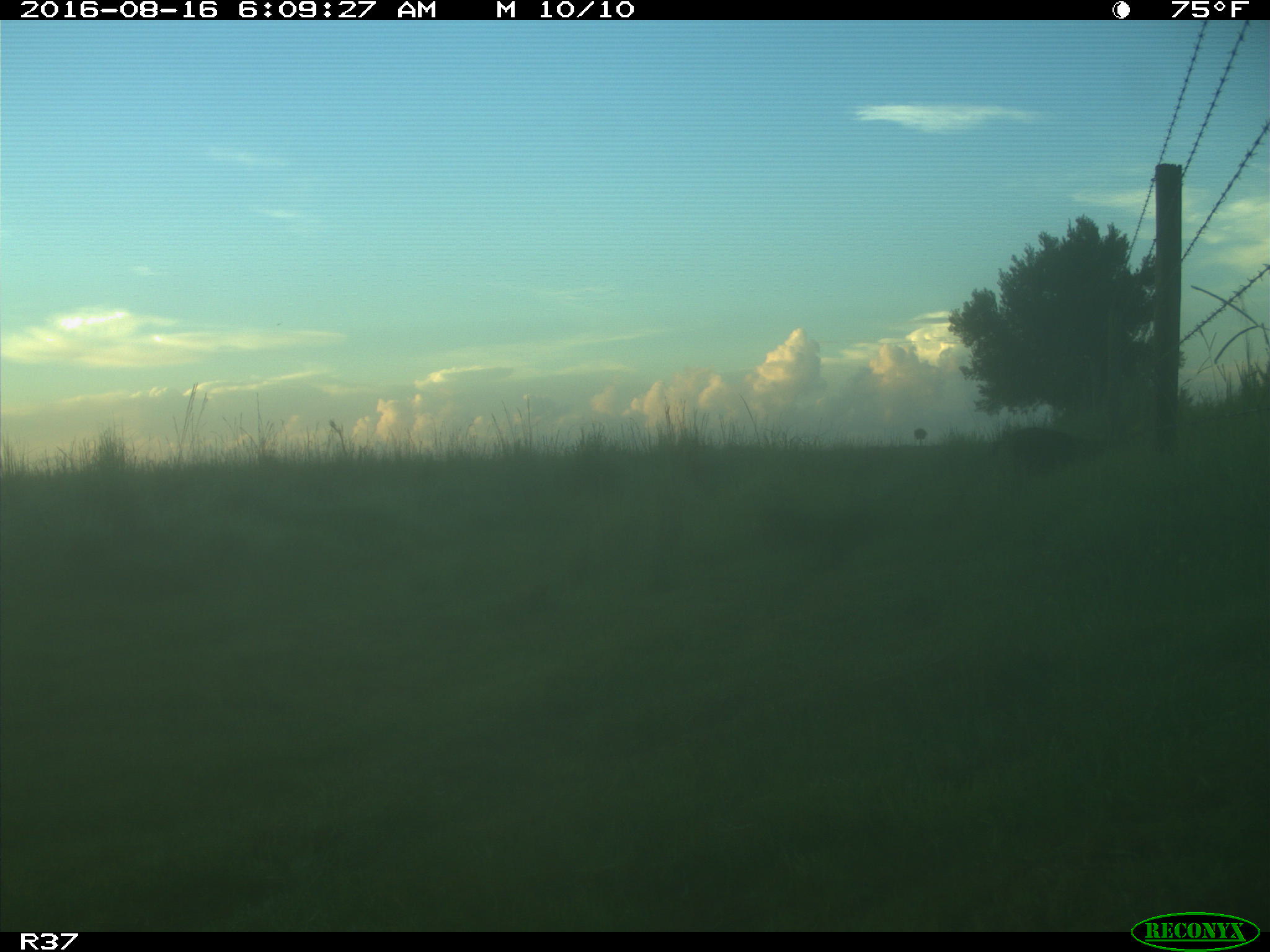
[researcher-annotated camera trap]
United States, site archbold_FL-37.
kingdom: Animalia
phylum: Chordata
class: Mammalia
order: Artiodactyla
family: Suidae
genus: Sus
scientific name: Sus scrofa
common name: wild boar